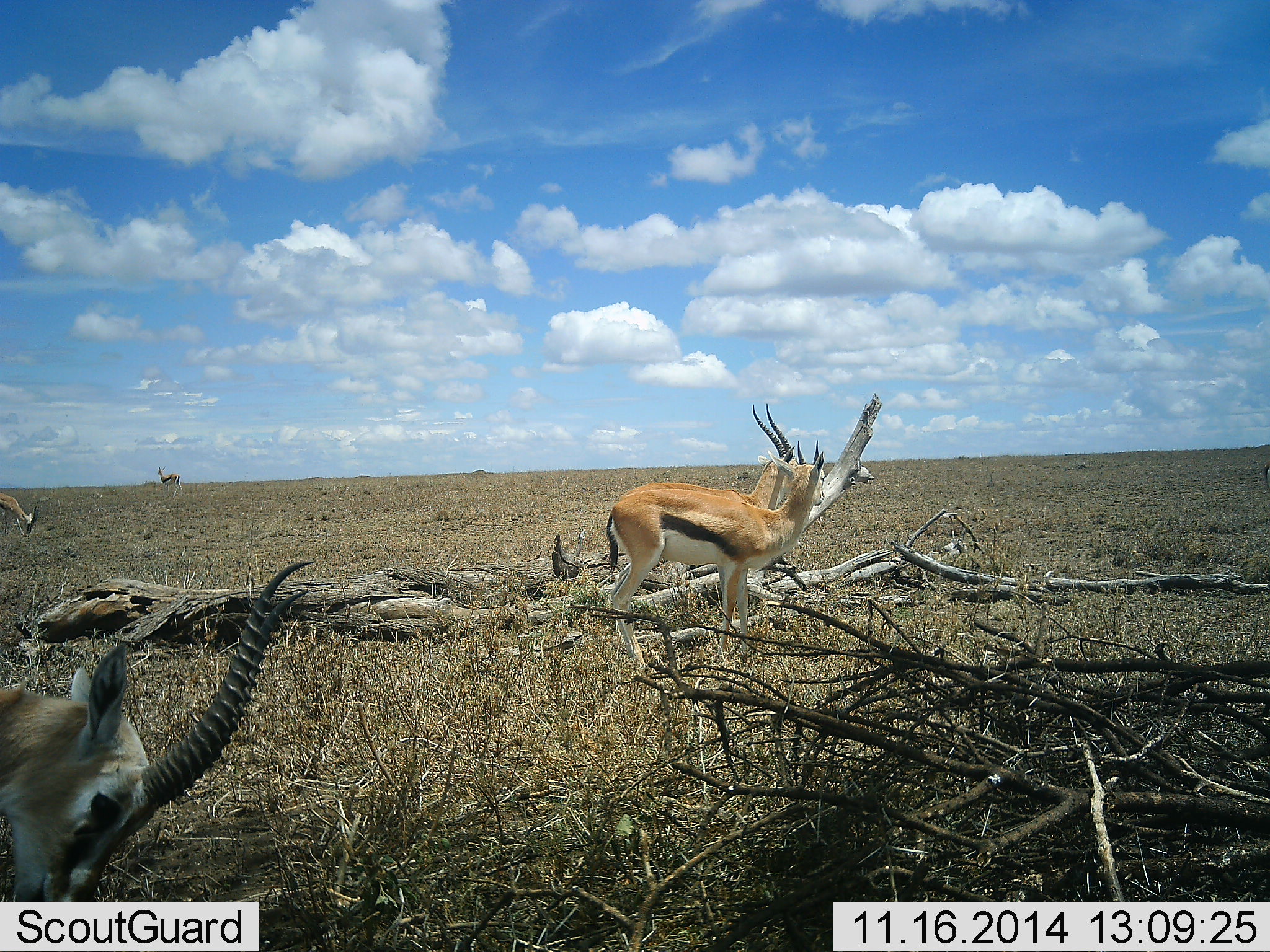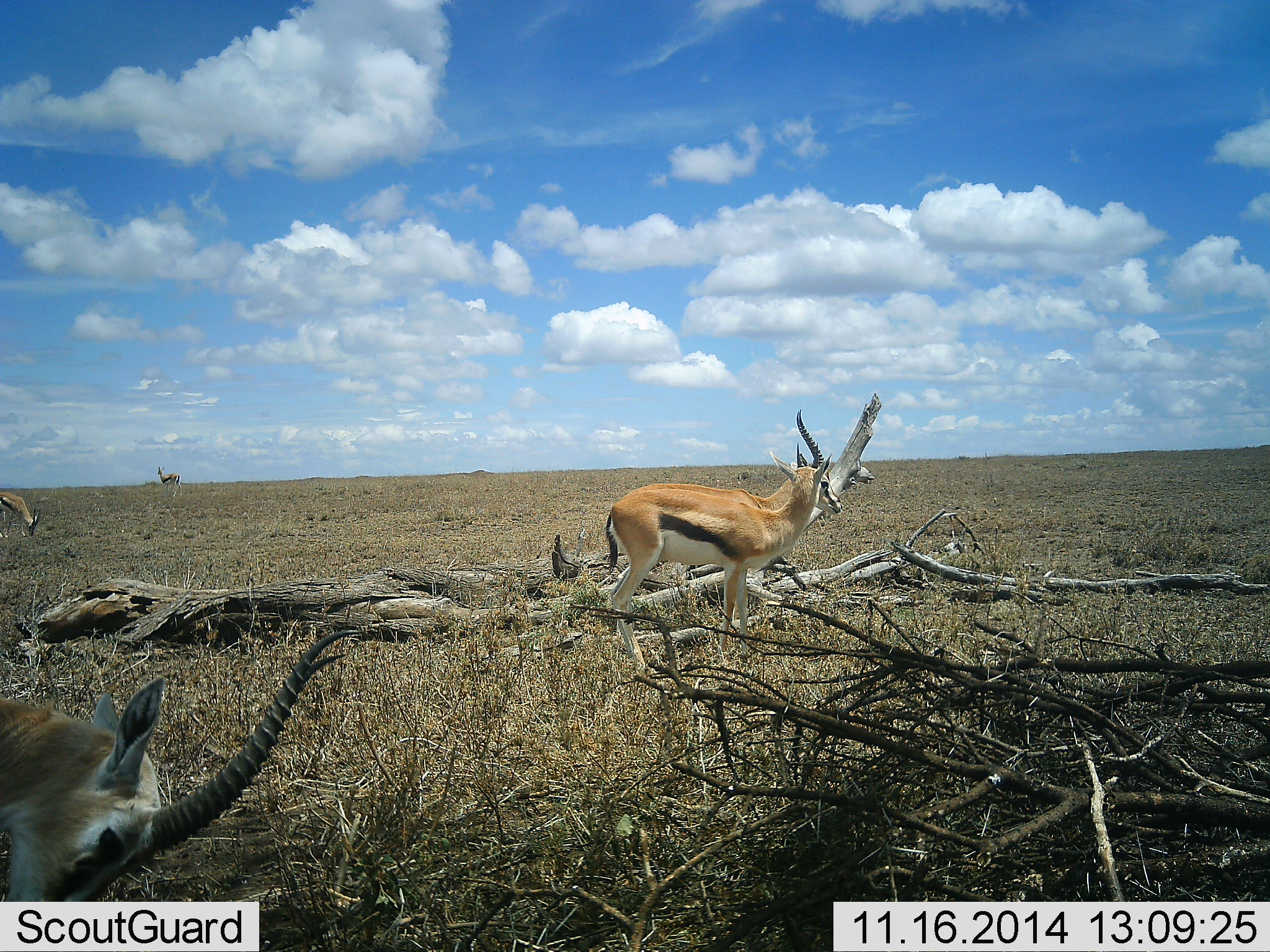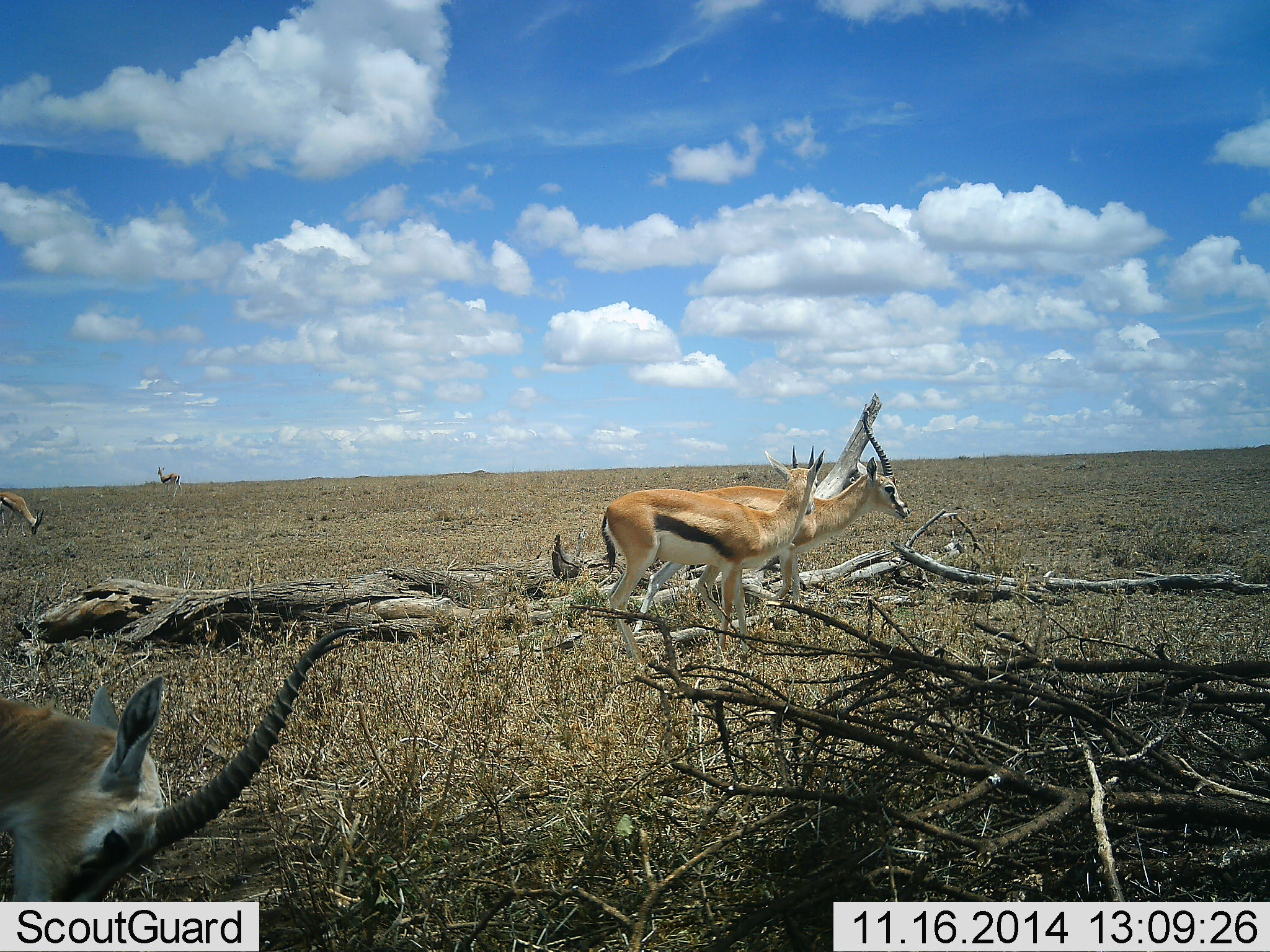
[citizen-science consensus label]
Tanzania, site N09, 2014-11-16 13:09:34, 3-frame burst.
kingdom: Animalia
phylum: Chordata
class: Mammalia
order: Artiodactyla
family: Bovidae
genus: Eudorcas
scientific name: Eudorcas thomsonii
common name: thomson's gazelle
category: gazellethomsons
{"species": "gazellethomsons (thomson's gazelle) (Eudorcas thomsonii)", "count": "5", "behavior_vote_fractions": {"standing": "80%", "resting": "10%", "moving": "10%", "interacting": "0%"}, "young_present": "0%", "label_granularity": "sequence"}